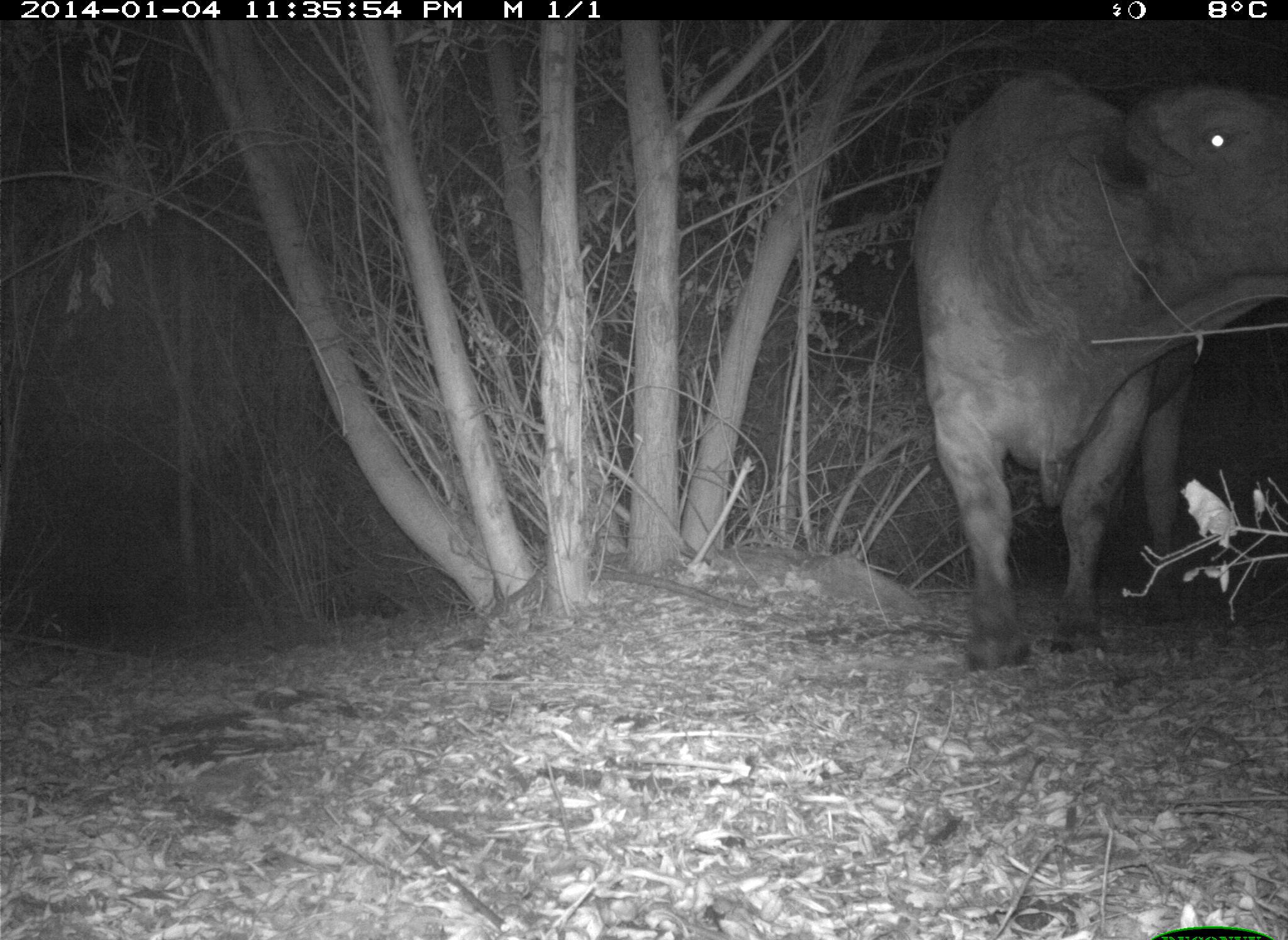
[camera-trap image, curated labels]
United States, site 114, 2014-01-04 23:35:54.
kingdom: Animalia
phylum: Chordata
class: Mammalia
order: Artiodactyla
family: Bovidae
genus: Bos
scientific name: Bos taurus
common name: cow